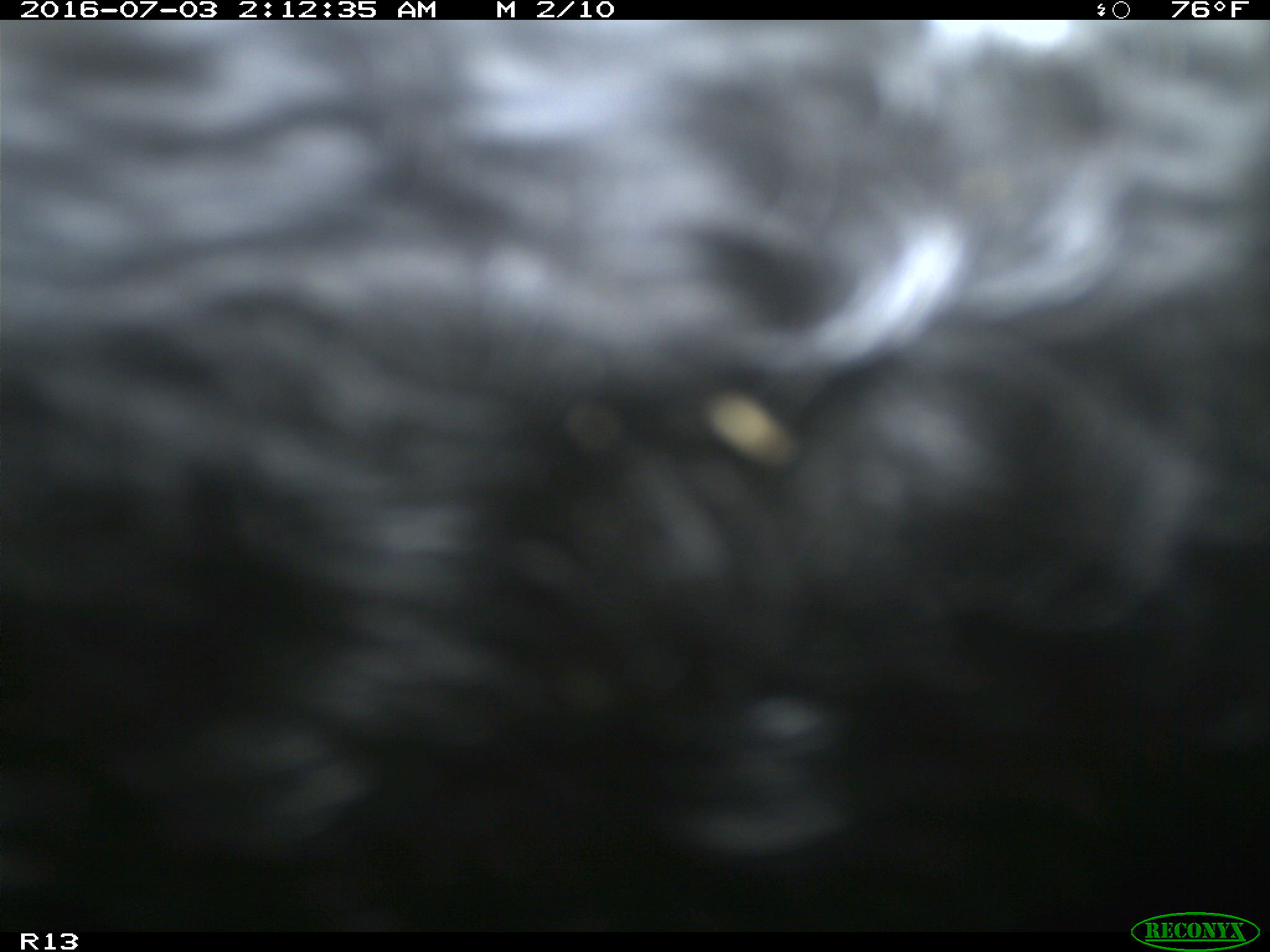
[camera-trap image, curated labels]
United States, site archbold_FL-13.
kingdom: Animalia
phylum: Chordata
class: Mammalia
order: Artiodactyla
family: Bovidae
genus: Bos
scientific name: Bos taurus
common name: domestic cow